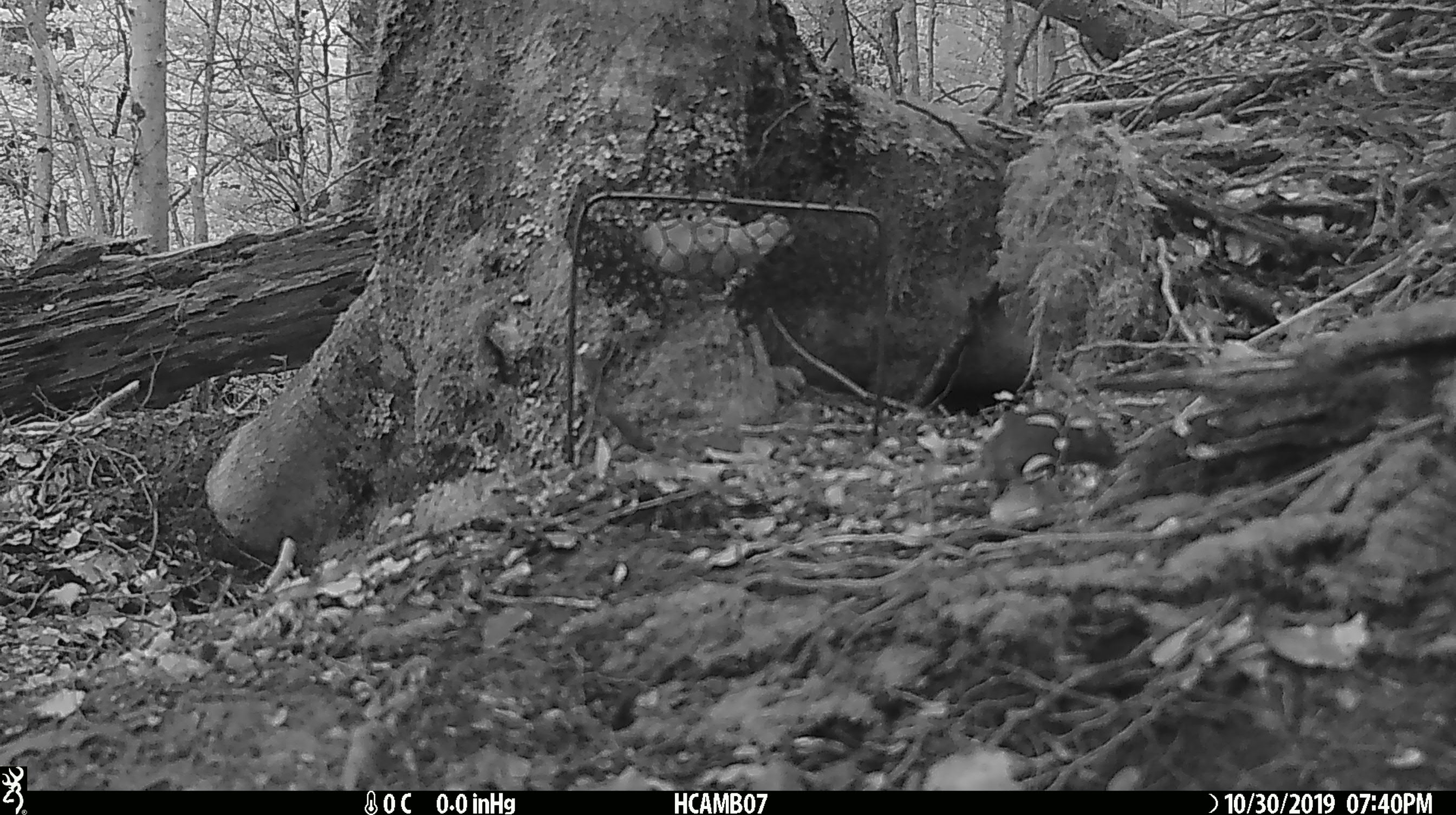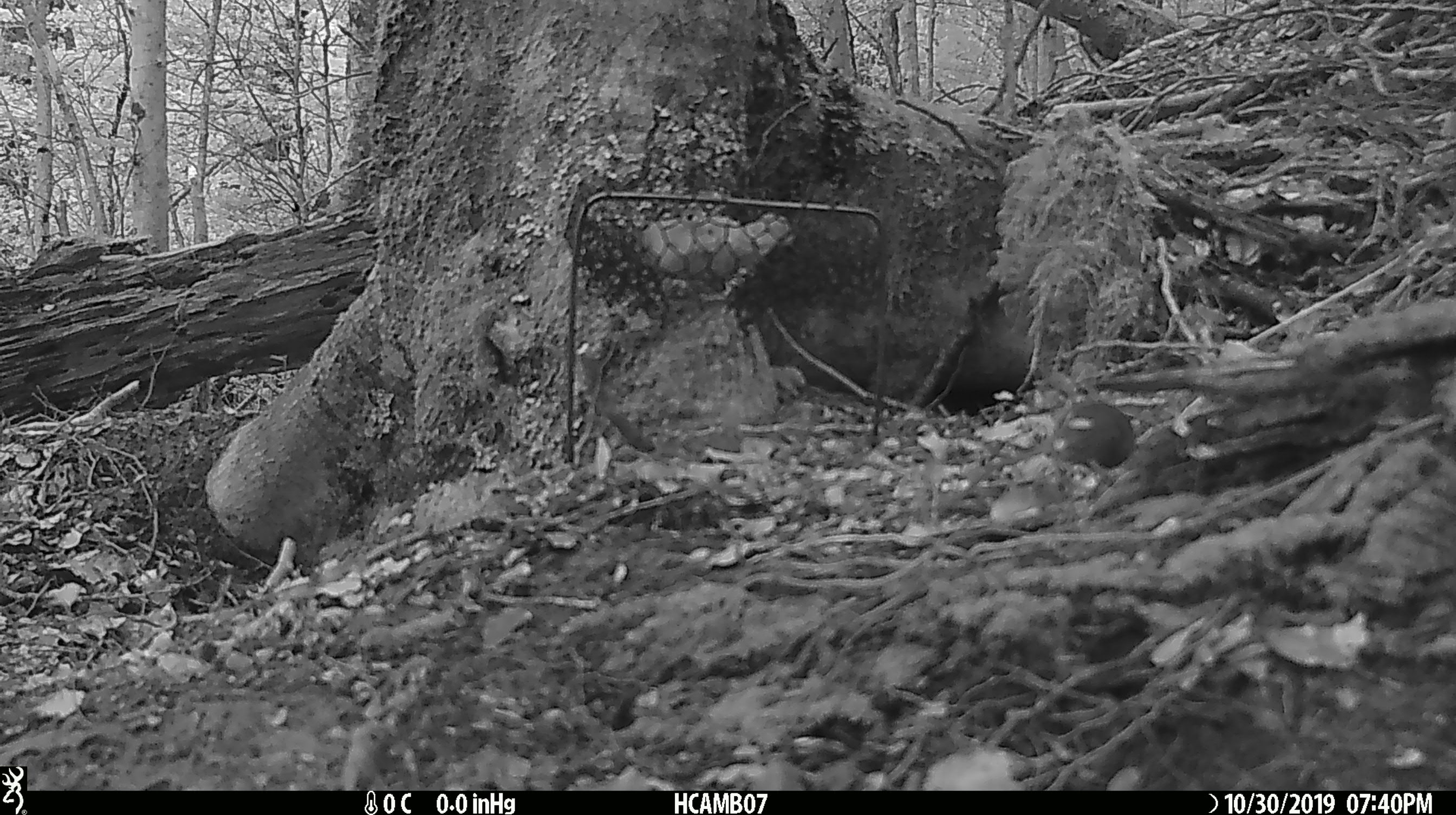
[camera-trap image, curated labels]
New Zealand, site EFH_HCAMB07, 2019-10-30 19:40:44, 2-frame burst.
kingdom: Animalia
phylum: Chordata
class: Mammalia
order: Rodentia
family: Muridae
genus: Mus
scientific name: Mus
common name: mouse